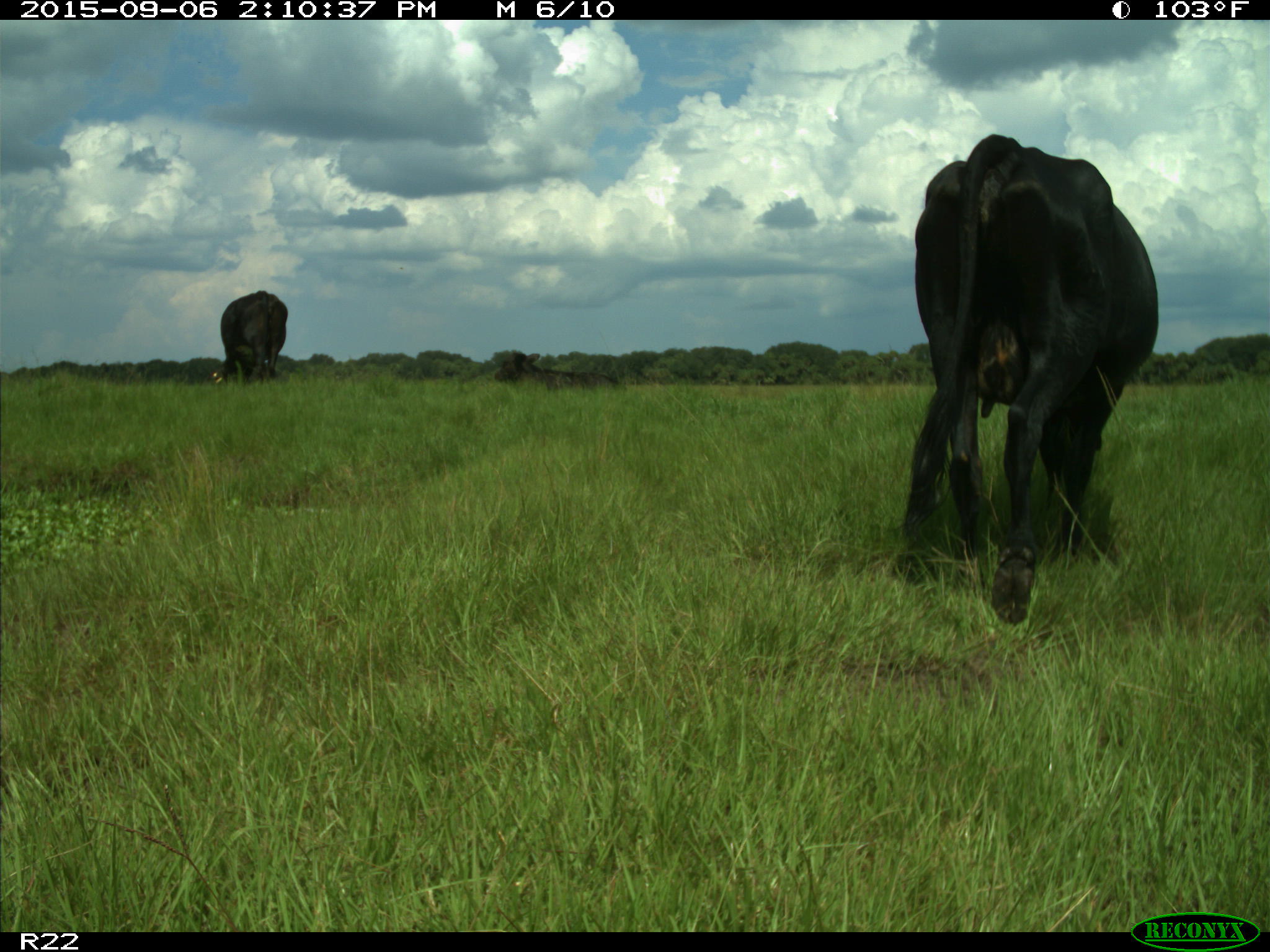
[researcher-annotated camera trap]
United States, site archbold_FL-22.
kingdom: Animalia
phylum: Chordata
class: Mammalia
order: Artiodactyla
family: Bovidae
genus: Bos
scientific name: Bos taurus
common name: domestic cow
Bos taurus (domestic cow).